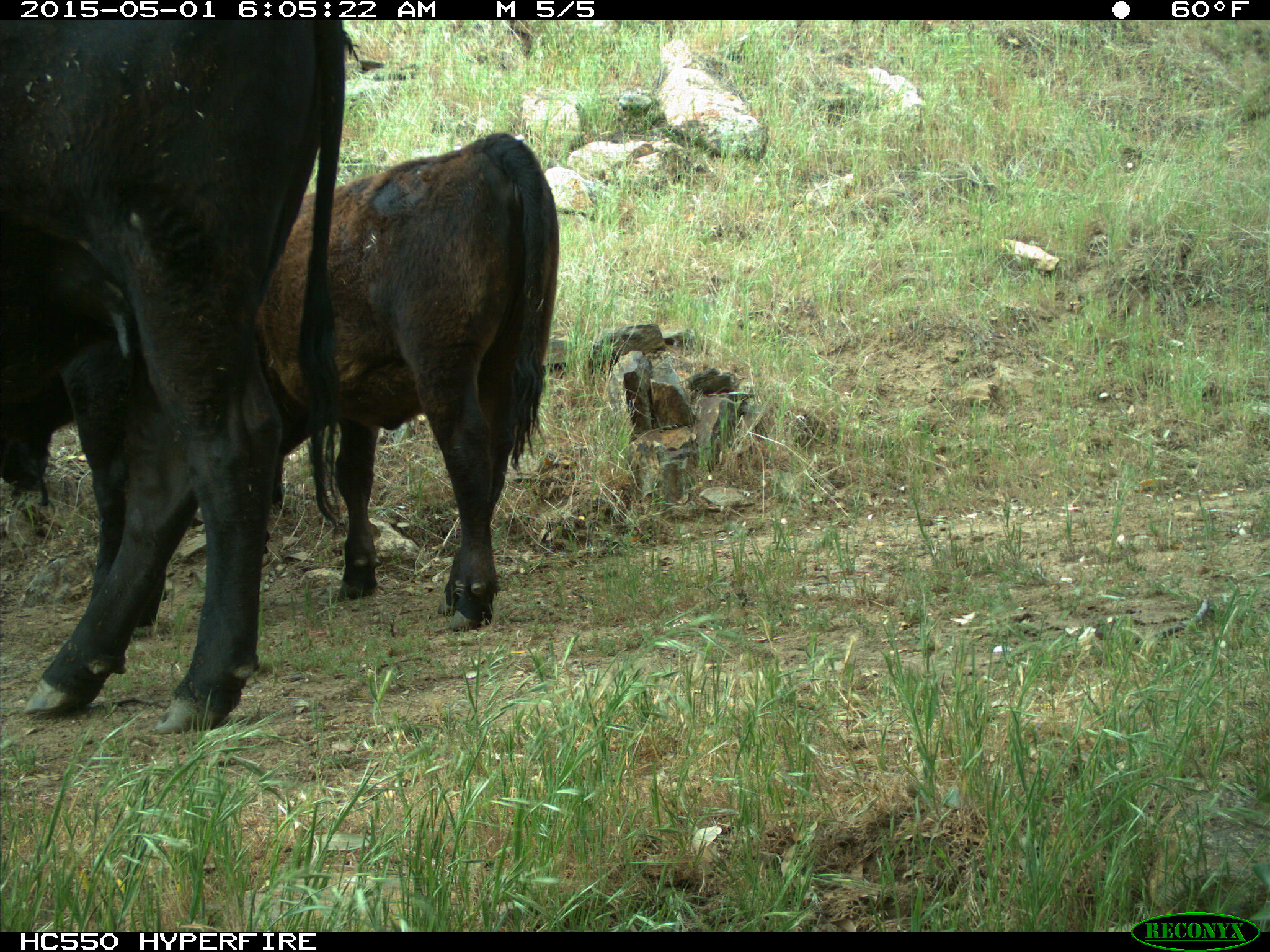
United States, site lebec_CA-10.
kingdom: Animalia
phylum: Chordata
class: Mammalia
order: Artiodactyla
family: Bovidae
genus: Bos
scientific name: Bos taurus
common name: domestic cow